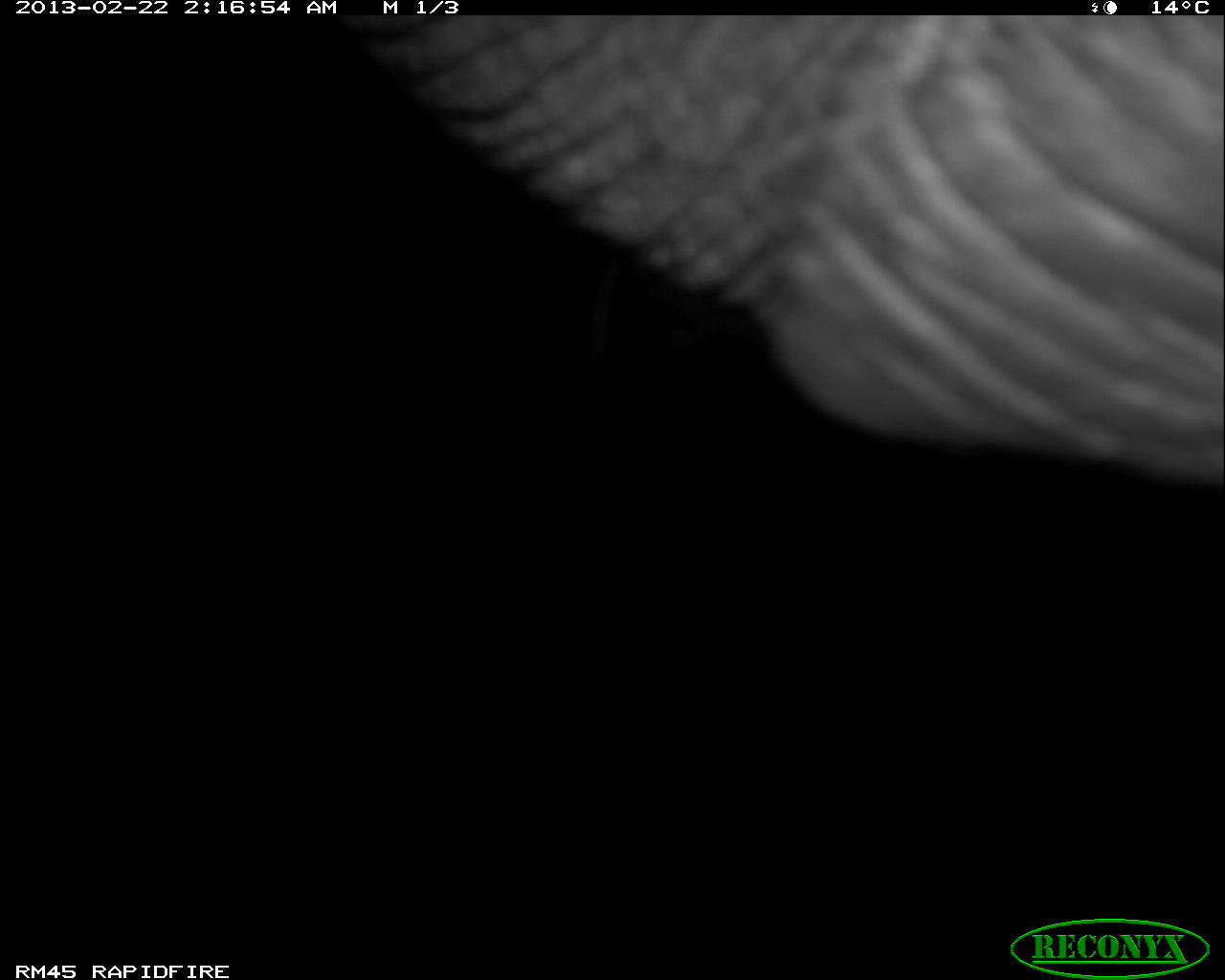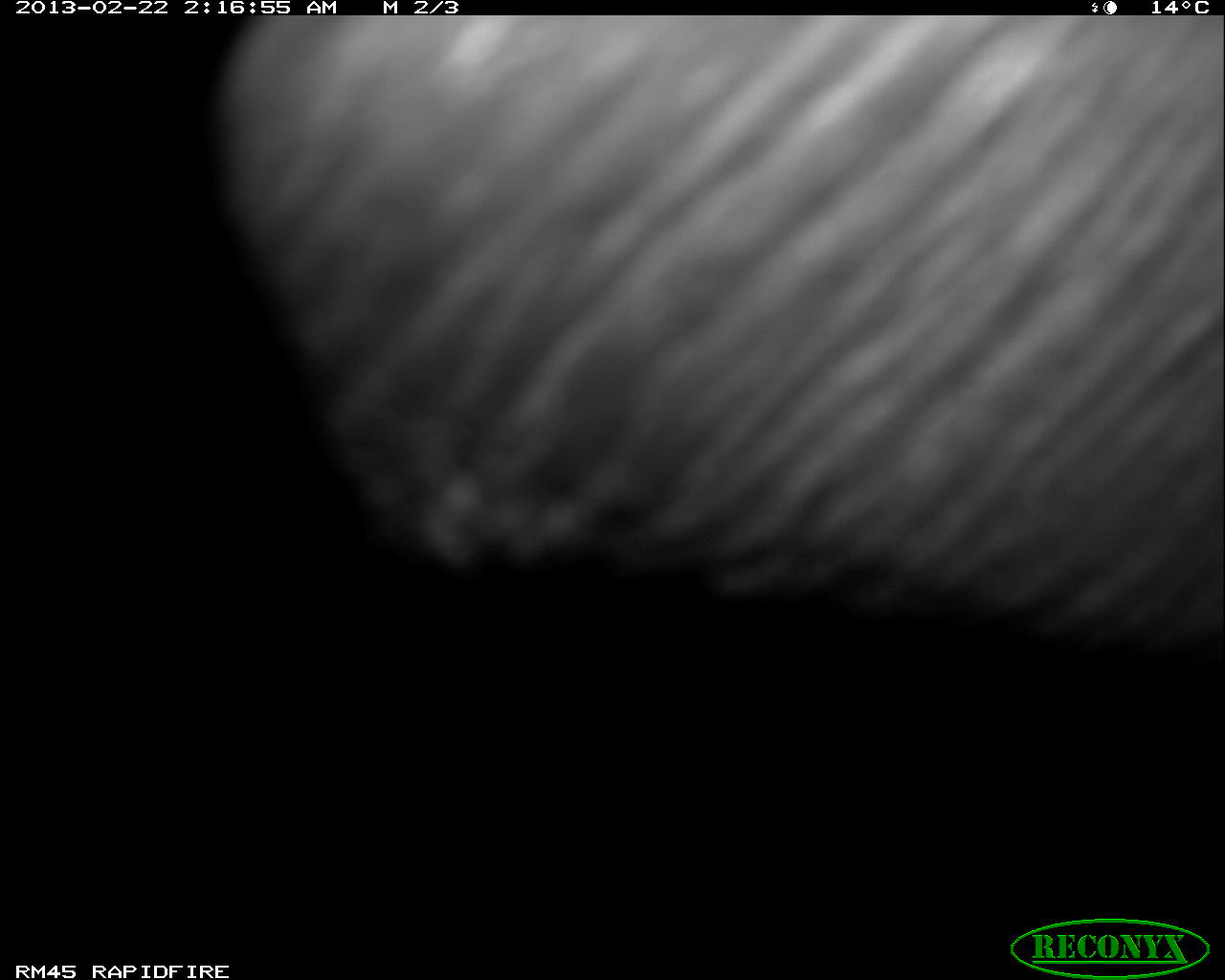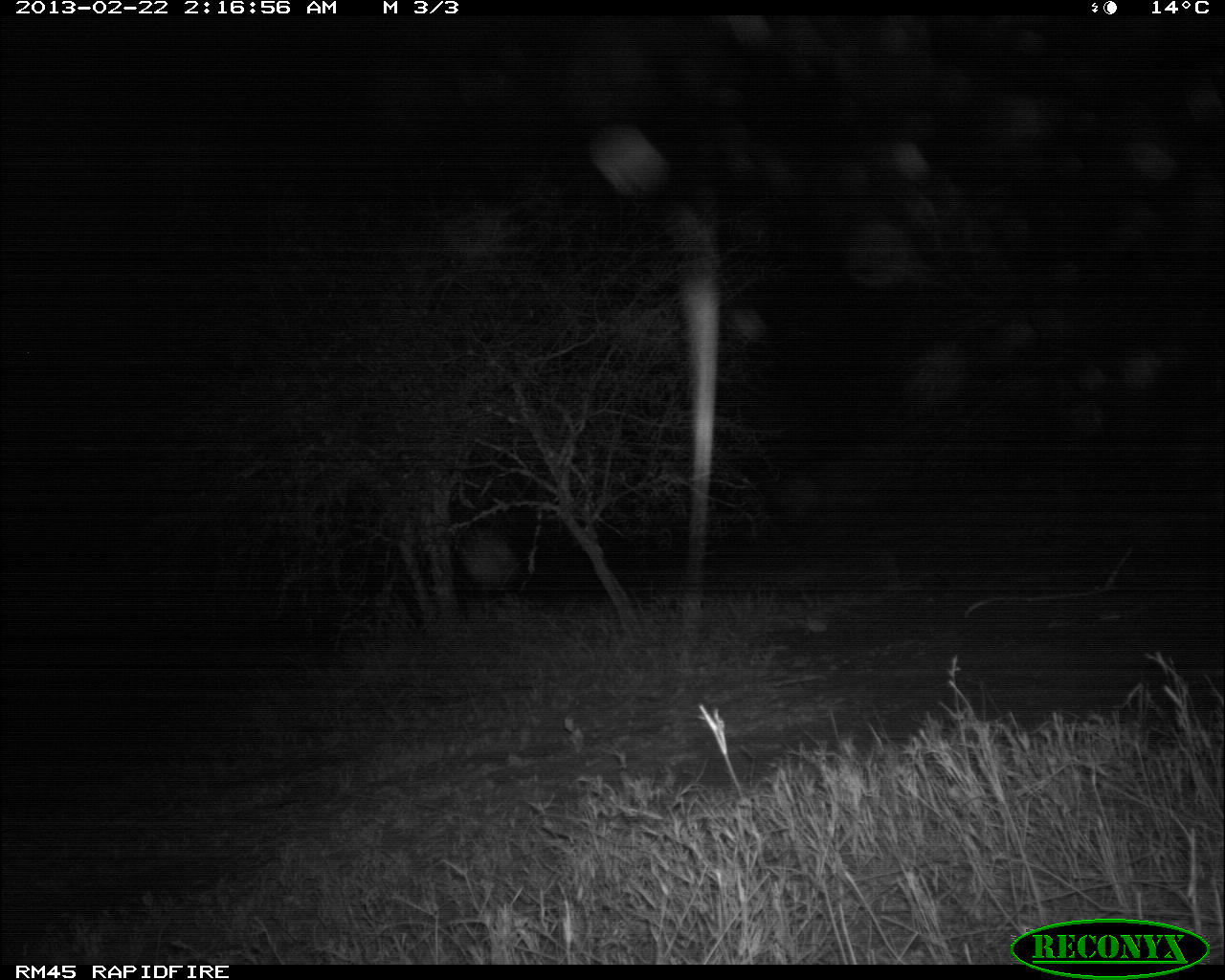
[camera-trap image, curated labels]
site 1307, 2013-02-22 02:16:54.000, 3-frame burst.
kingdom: Animalia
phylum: Chordata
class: Mammalia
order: Proboscidea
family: Elephantidae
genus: Loxodonta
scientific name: Loxodonta africana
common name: african bush elephant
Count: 1.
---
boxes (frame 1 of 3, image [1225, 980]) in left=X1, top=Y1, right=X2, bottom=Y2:
loxodonta africana: left=343, top=8, right=1225, bottom=478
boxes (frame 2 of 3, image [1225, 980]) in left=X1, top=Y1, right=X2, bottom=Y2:
loxodonta africana: left=222, top=10, right=1225, bottom=650